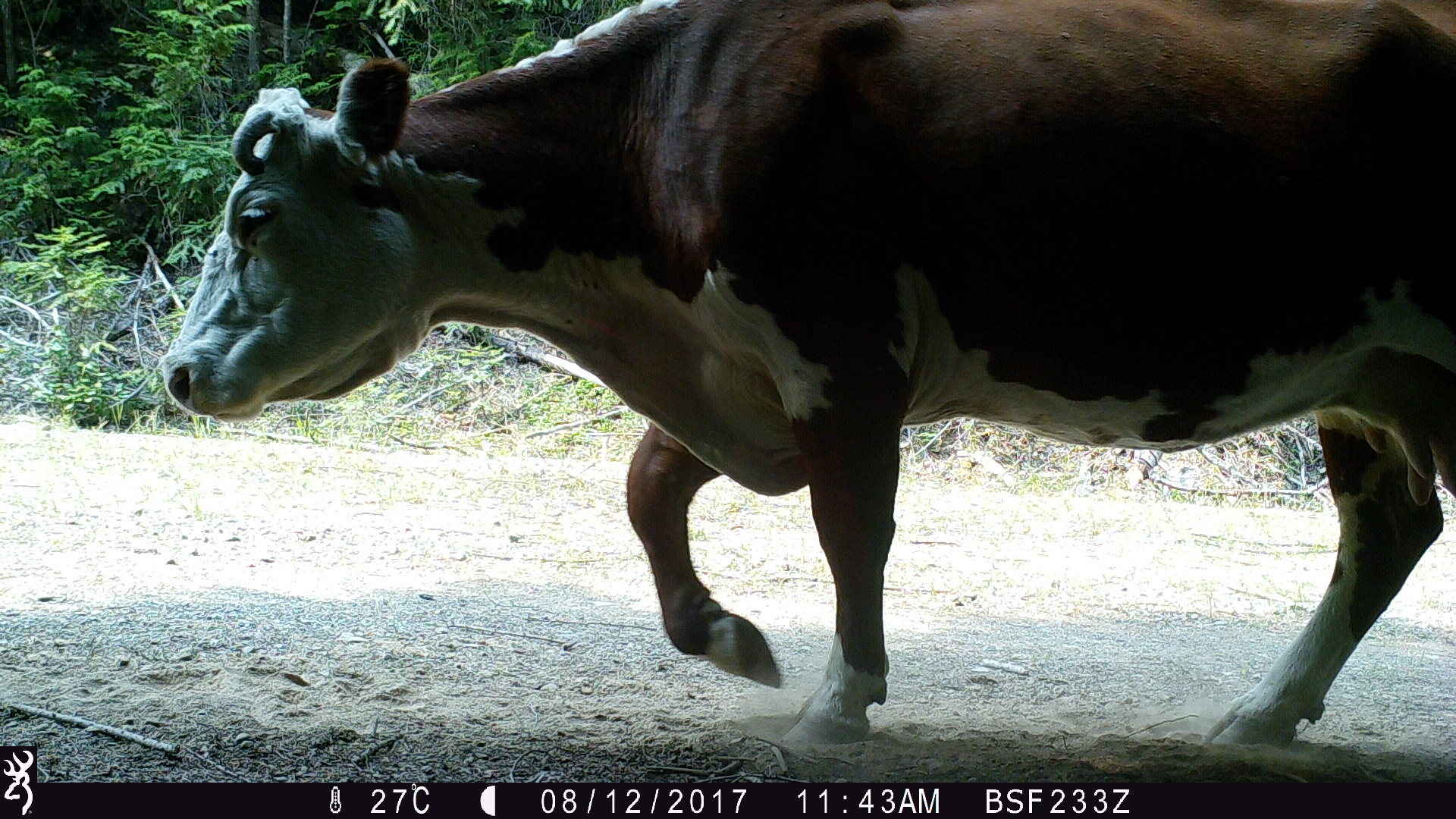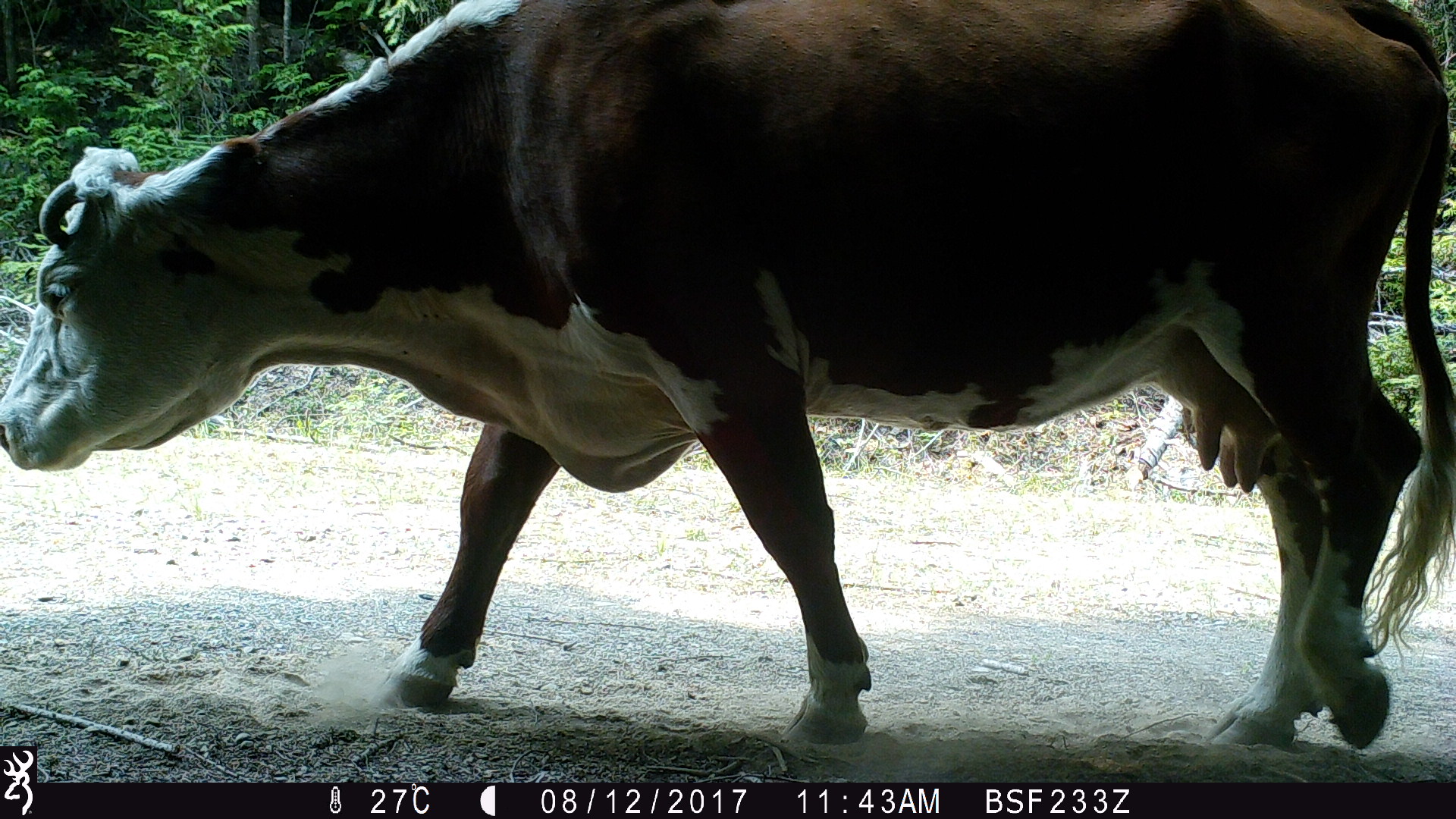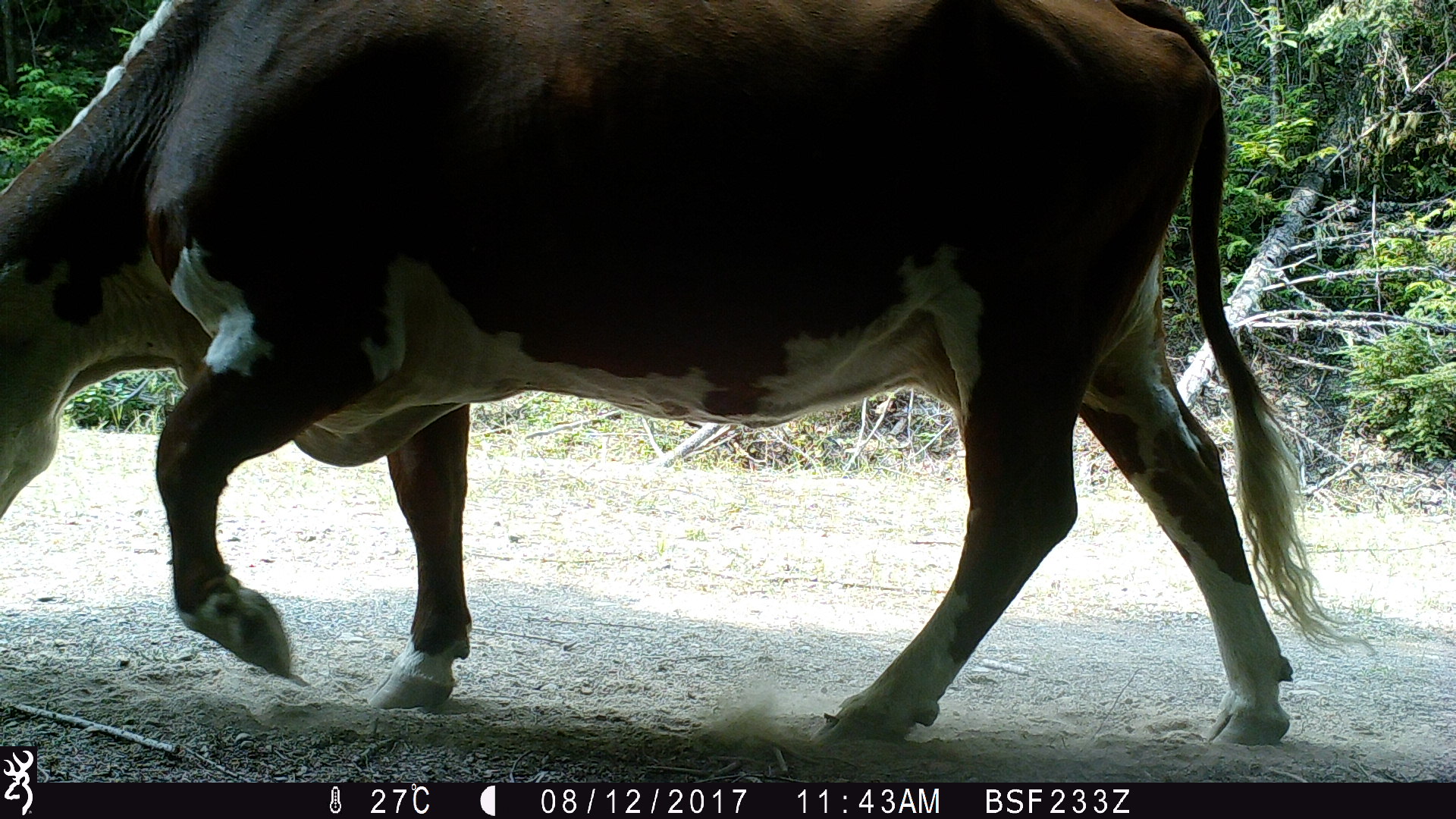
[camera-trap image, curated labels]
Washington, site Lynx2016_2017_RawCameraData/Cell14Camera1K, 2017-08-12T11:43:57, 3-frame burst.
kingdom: Animalia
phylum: Chordata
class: Mammalia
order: Artiodactyla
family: Bovidae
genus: Bos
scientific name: Bos taurus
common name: domestic cattle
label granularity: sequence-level